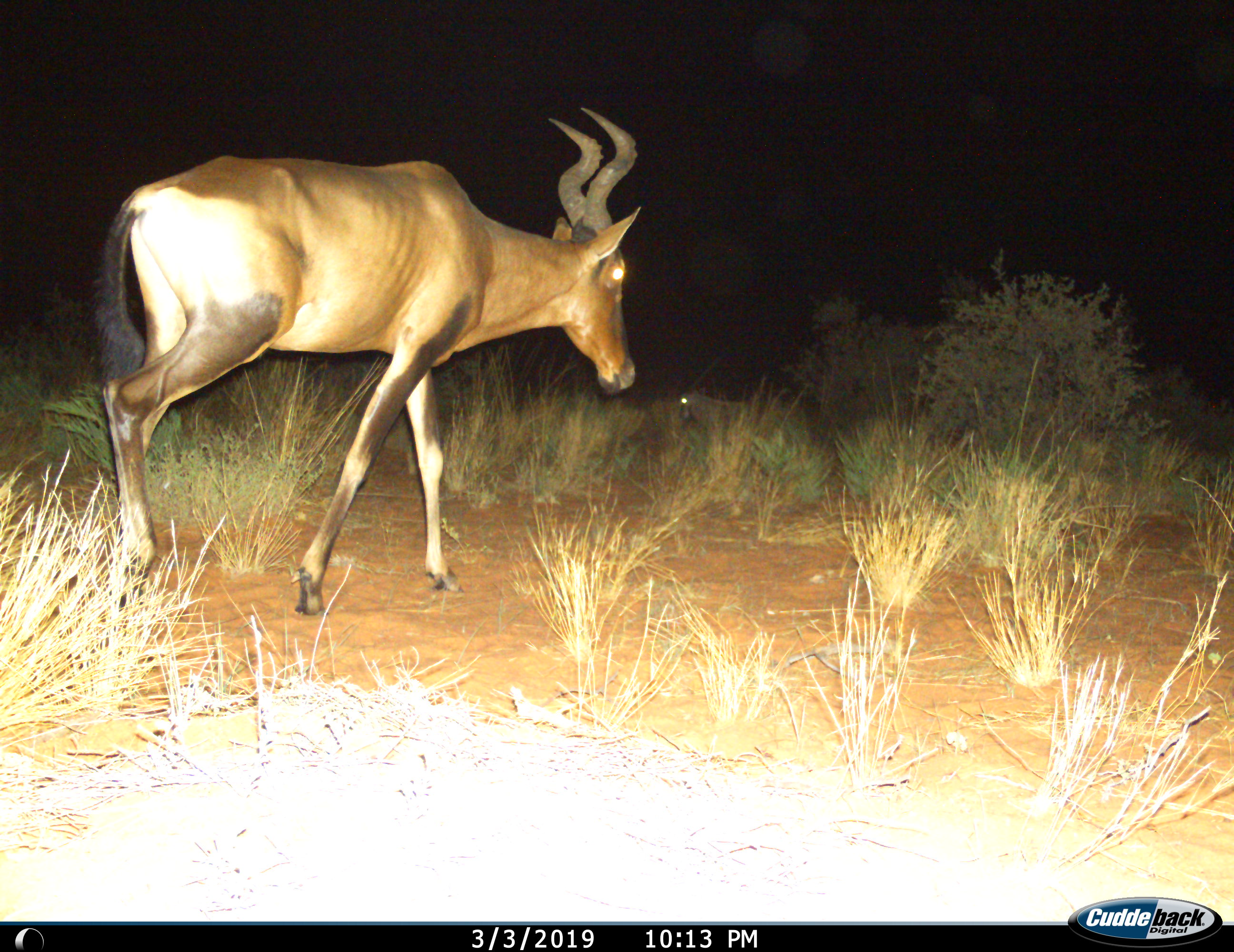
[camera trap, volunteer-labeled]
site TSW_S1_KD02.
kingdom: Animalia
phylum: Chordata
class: Mammalia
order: Artiodactyla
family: Bovidae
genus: Alcelaphus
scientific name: Alcelaphus buselaphus caama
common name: red hartebeest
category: hartebeestred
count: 1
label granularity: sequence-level